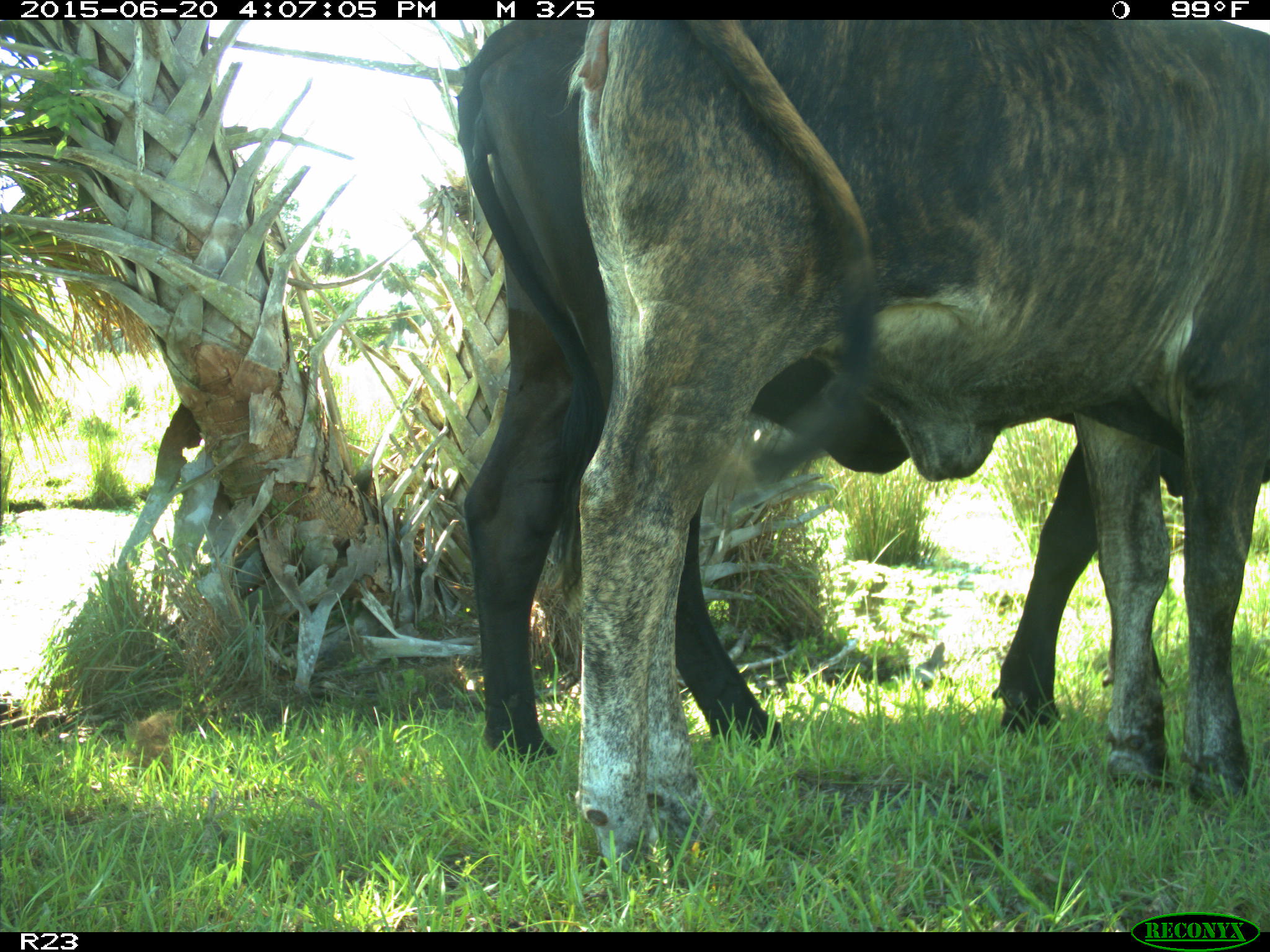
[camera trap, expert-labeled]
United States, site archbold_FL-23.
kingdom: Animalia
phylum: Chordata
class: Mammalia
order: Artiodactyla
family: Bovidae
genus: Bos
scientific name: Bos taurus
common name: domestic cow